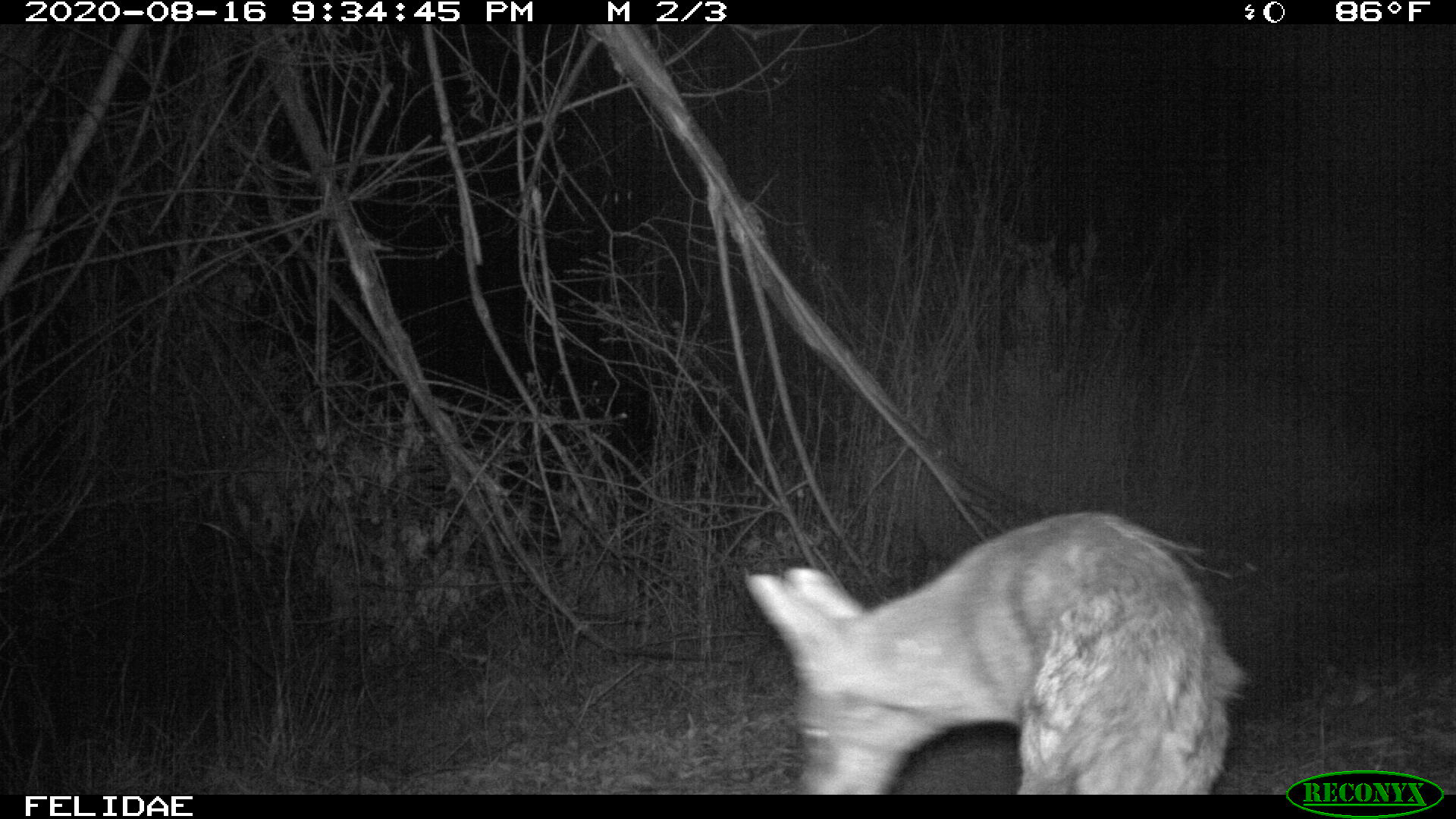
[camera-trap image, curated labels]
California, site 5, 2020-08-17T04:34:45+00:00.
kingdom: Animalia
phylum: Chordata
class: Mammalia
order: Carnivora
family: Canidae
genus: Canis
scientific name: Canis latrans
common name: coyote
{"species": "coyote (Canis latrans)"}